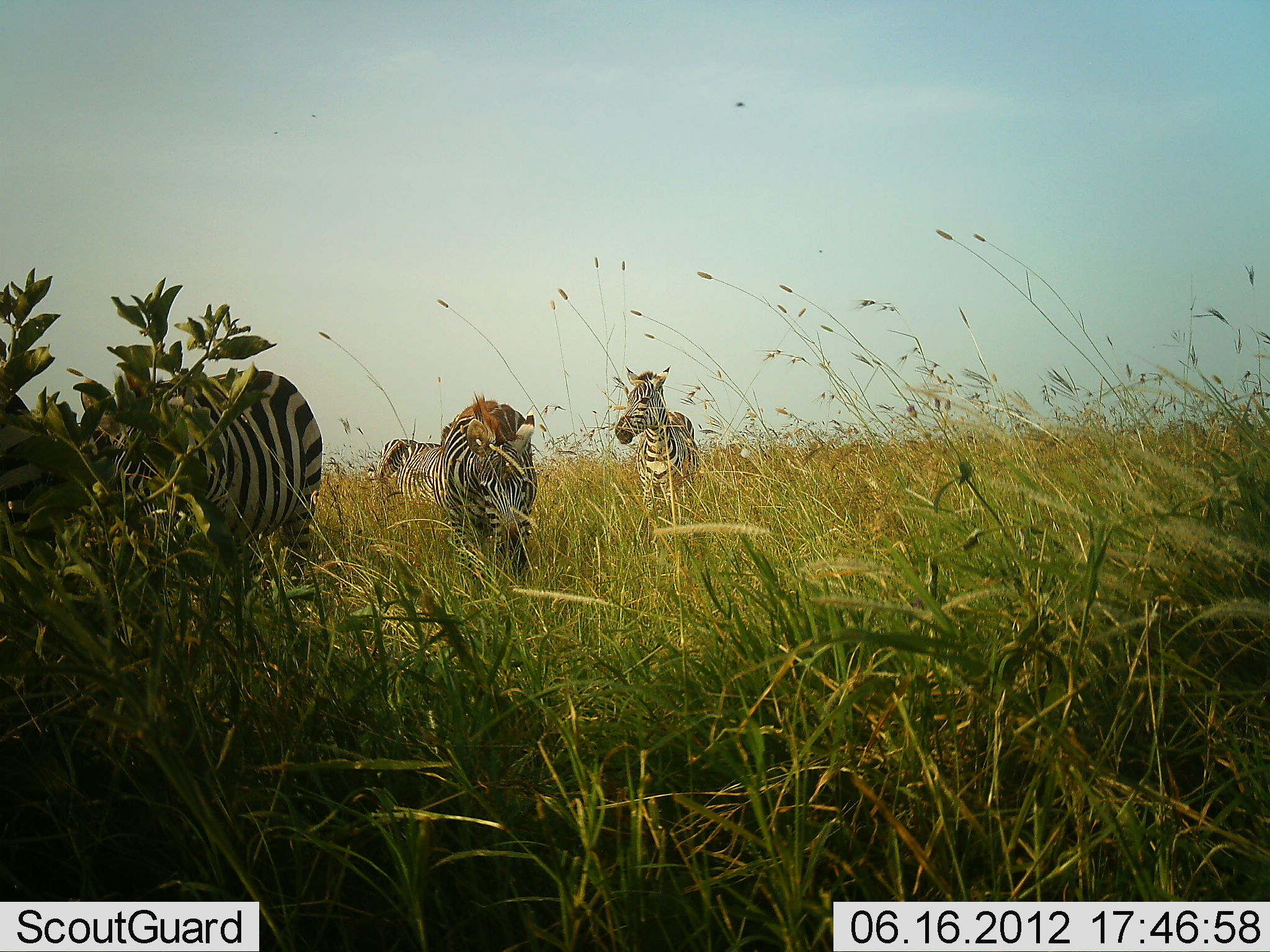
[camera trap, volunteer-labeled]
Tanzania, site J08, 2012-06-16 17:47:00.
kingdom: Animalia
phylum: Chordata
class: Mammalia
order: Perissodactyla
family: Equidae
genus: Equus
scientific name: Equus quagga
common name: plains zebra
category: zebra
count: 4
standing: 80%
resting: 0%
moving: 40%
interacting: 0%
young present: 0%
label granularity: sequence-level